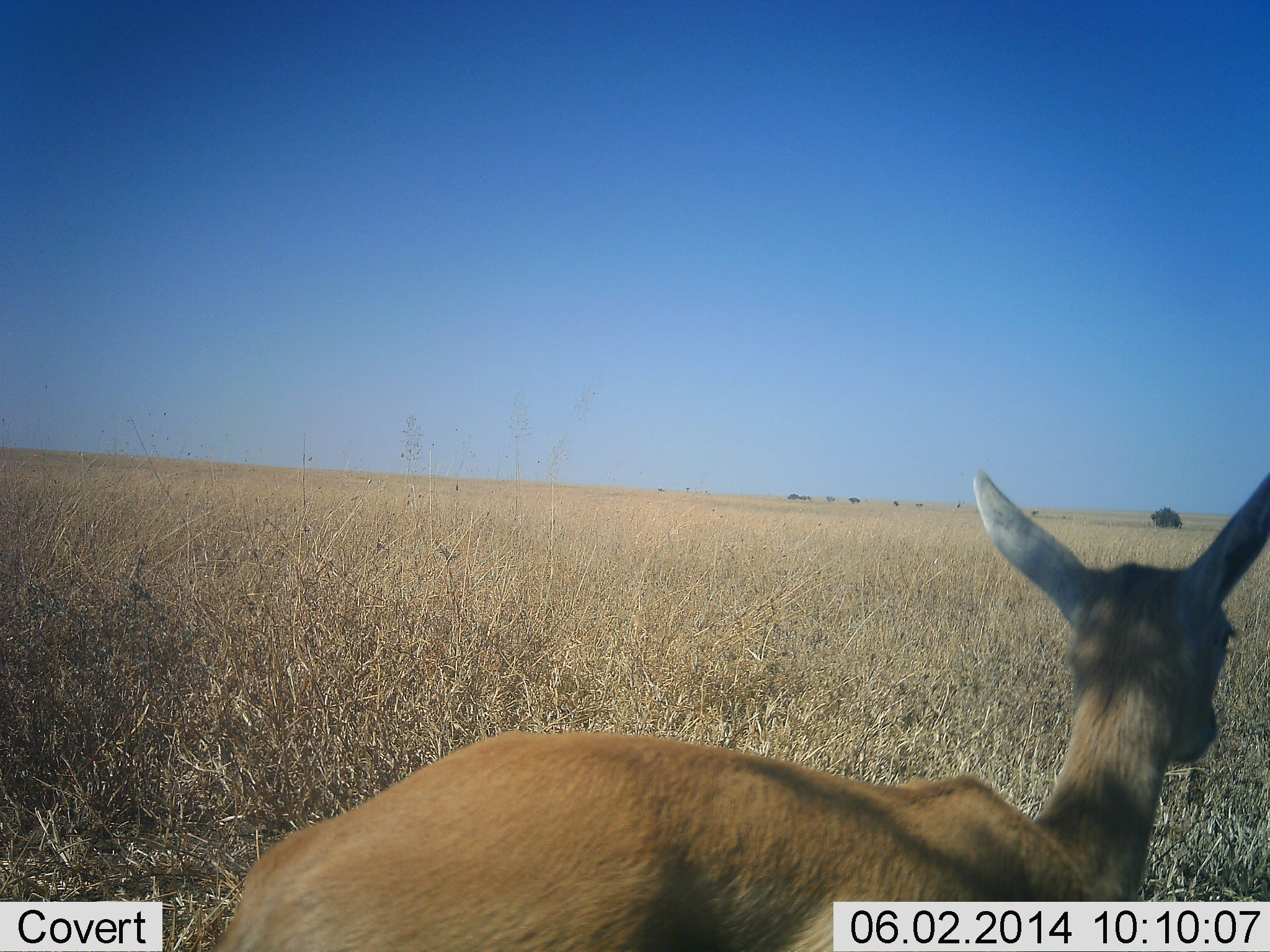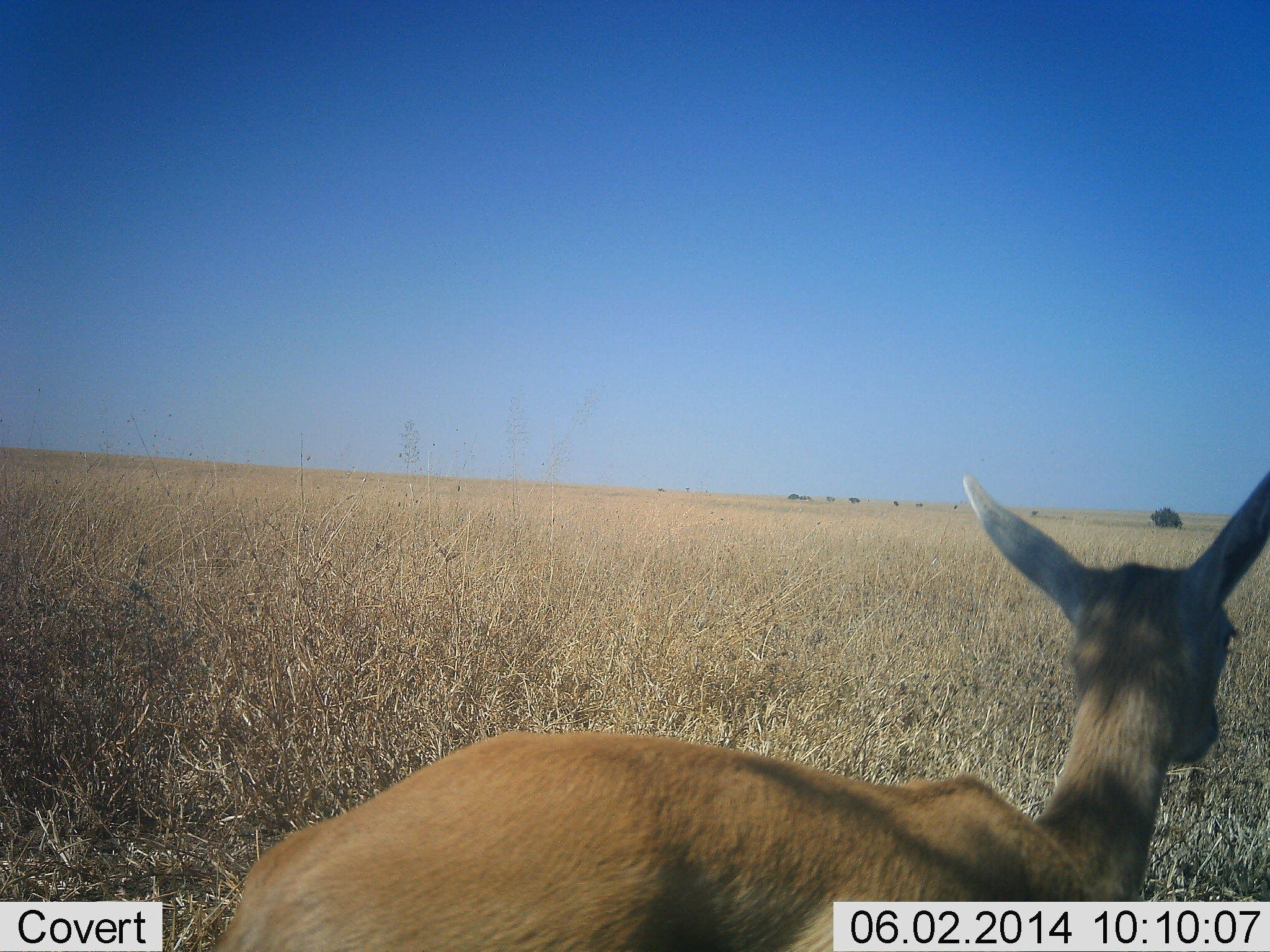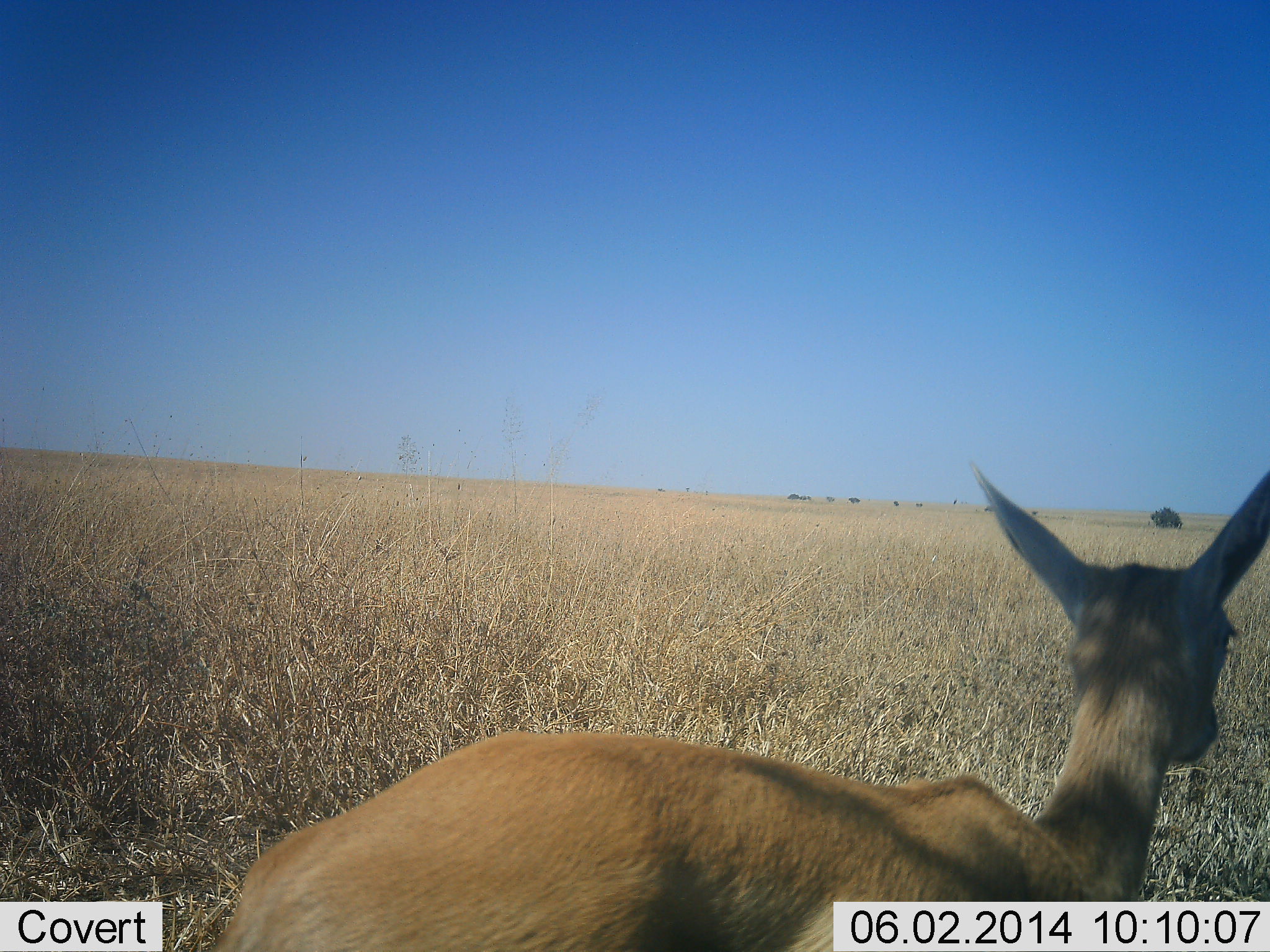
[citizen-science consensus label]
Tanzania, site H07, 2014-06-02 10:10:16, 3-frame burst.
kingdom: Animalia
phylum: Chordata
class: Mammalia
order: Artiodactyla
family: Bovidae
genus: Eudorcas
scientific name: Eudorcas thomsonii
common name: thomson's gazelle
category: gazellethomsons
Gazellethomsons (thomson's gazelle) (Eudorcas thomsonii), count 1. Behavior (volunteer vote fractions): standing 100%, resting 0%, moving 0%, interacting 0%. Young present (vote fraction): 12%. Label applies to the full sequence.